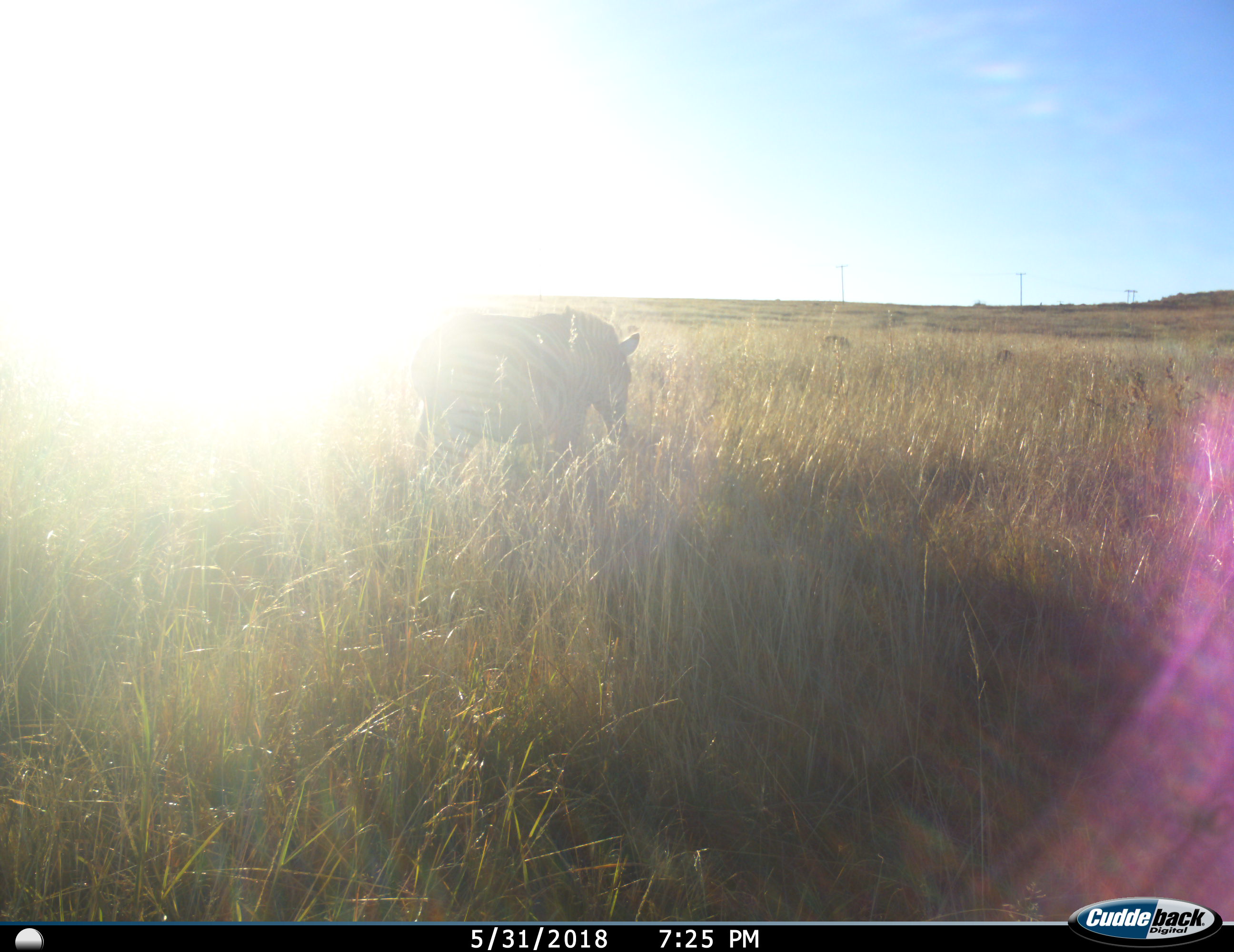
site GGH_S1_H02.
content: unidentified animal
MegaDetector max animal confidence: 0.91